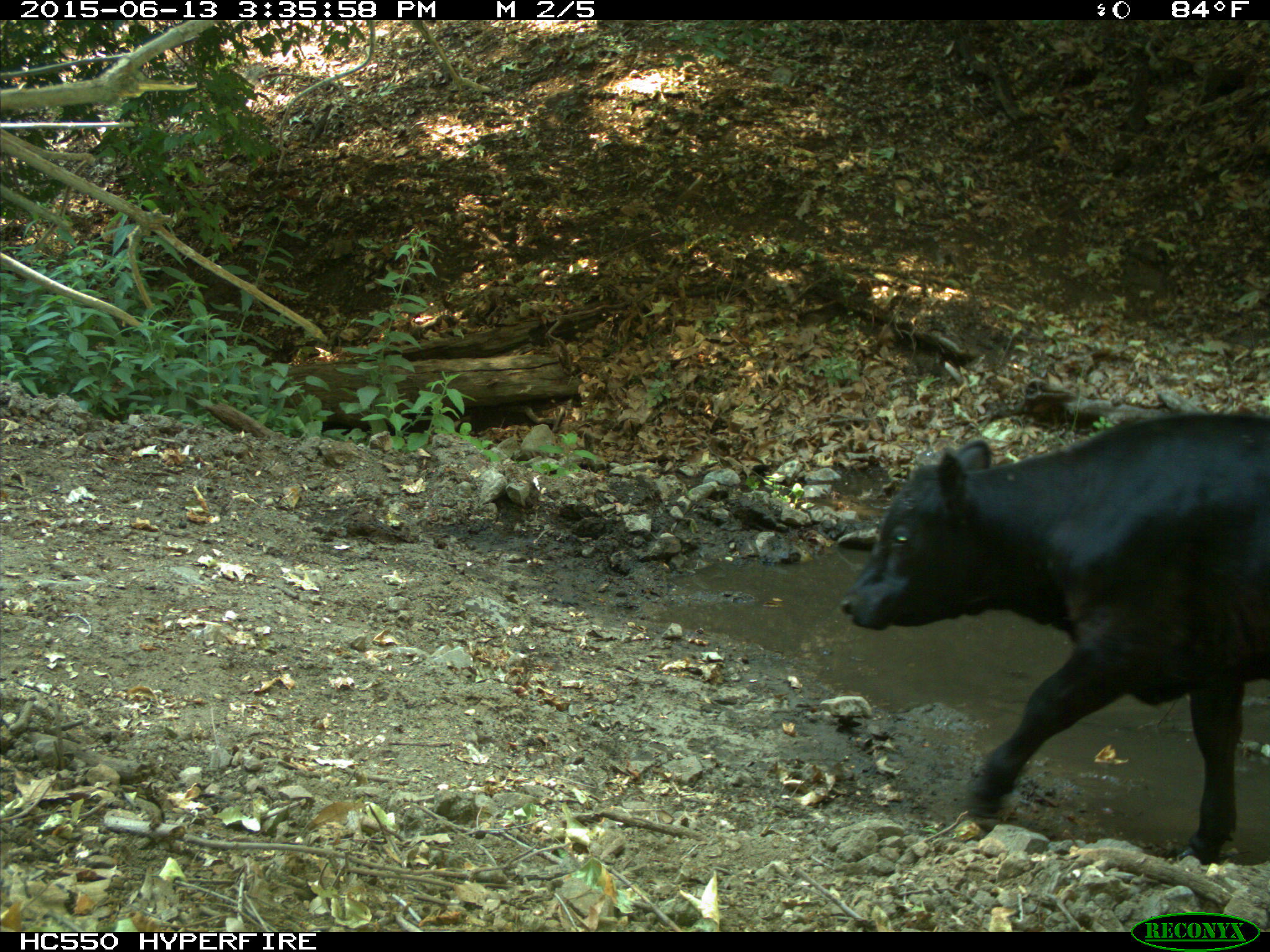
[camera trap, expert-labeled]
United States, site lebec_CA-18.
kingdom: Animalia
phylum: Chordata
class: Mammalia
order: Artiodactyla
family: Bovidae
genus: Bos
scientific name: Bos taurus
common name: domestic cow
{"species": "Bos taurus (domestic cow)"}